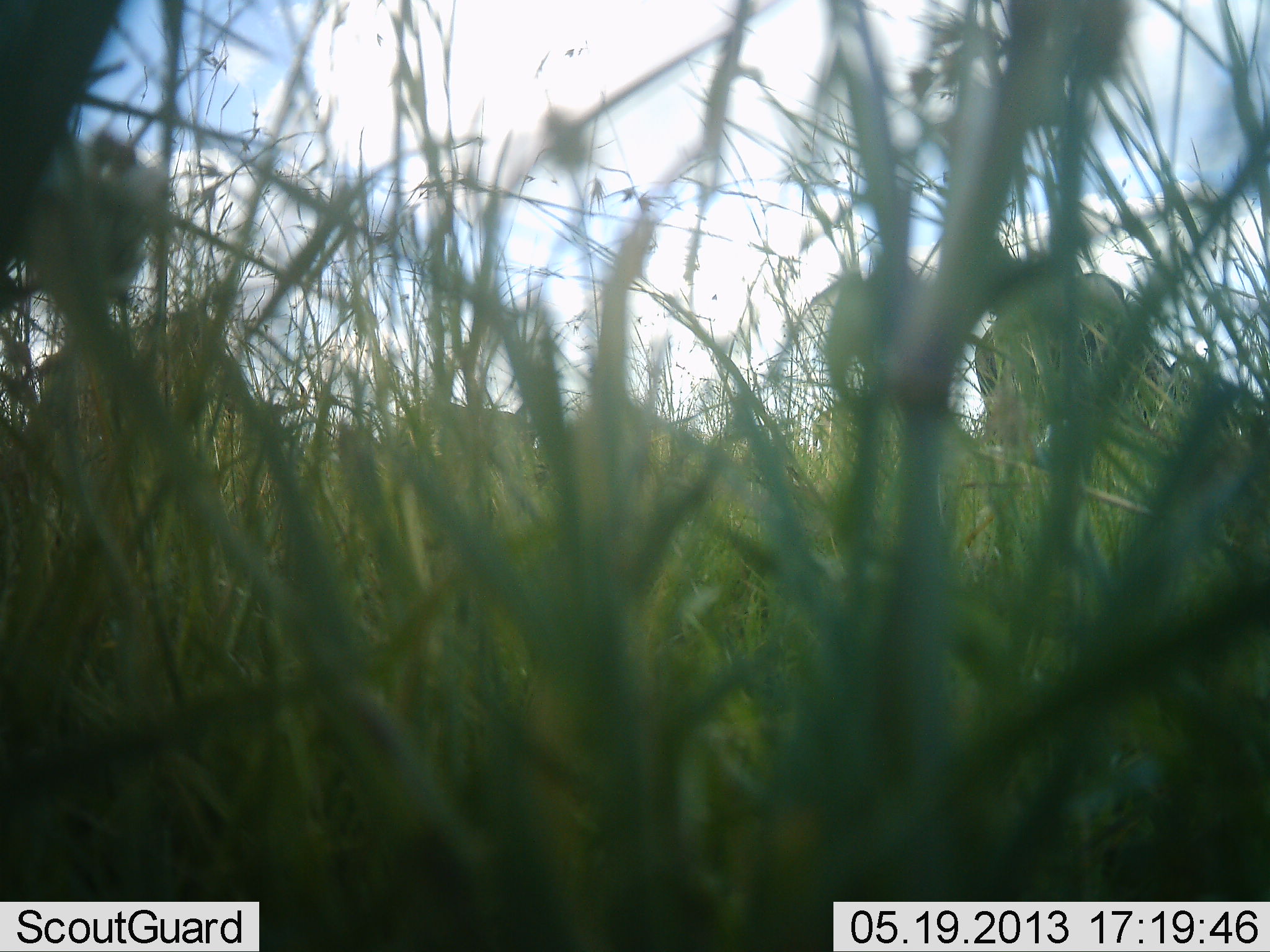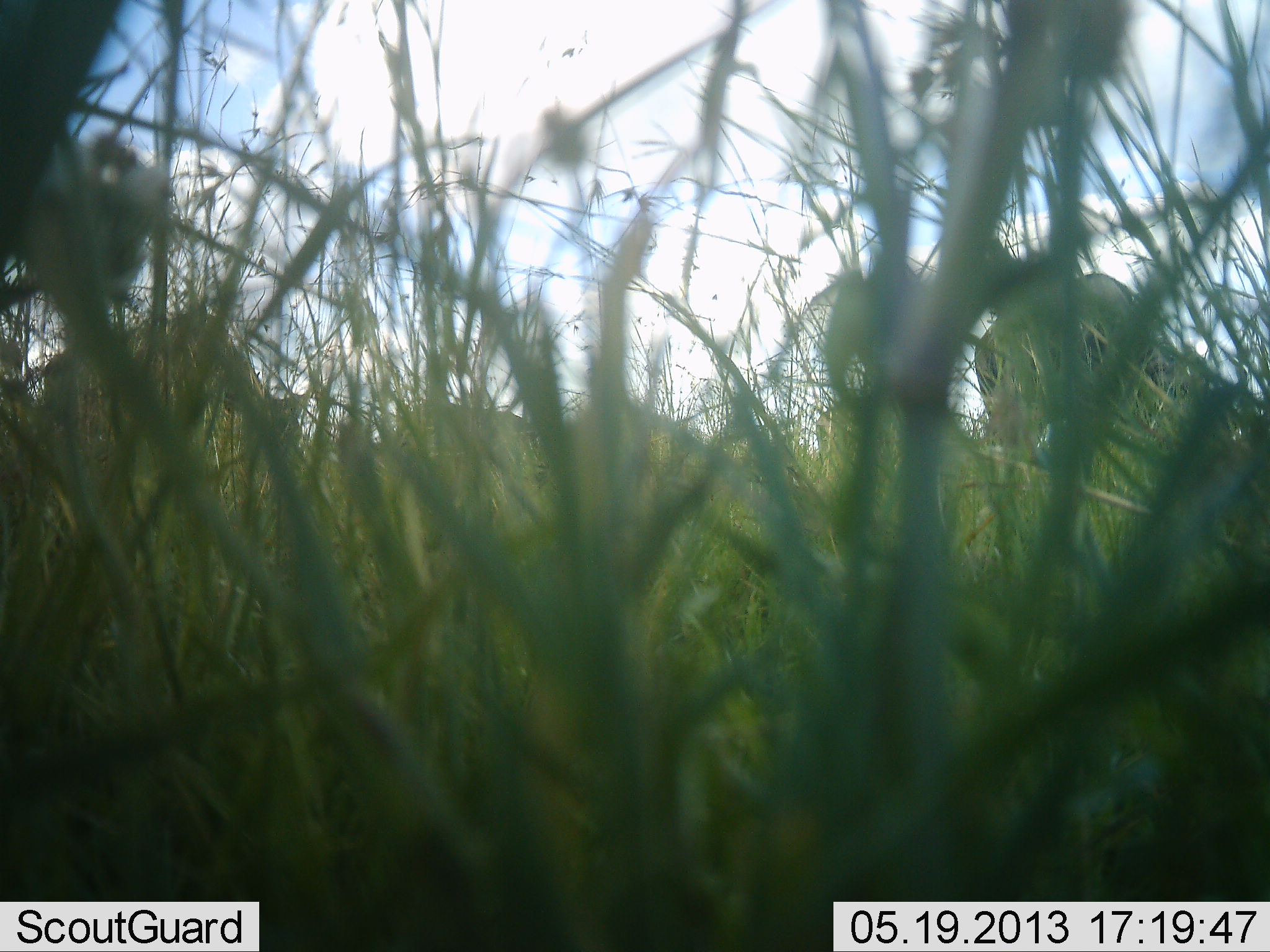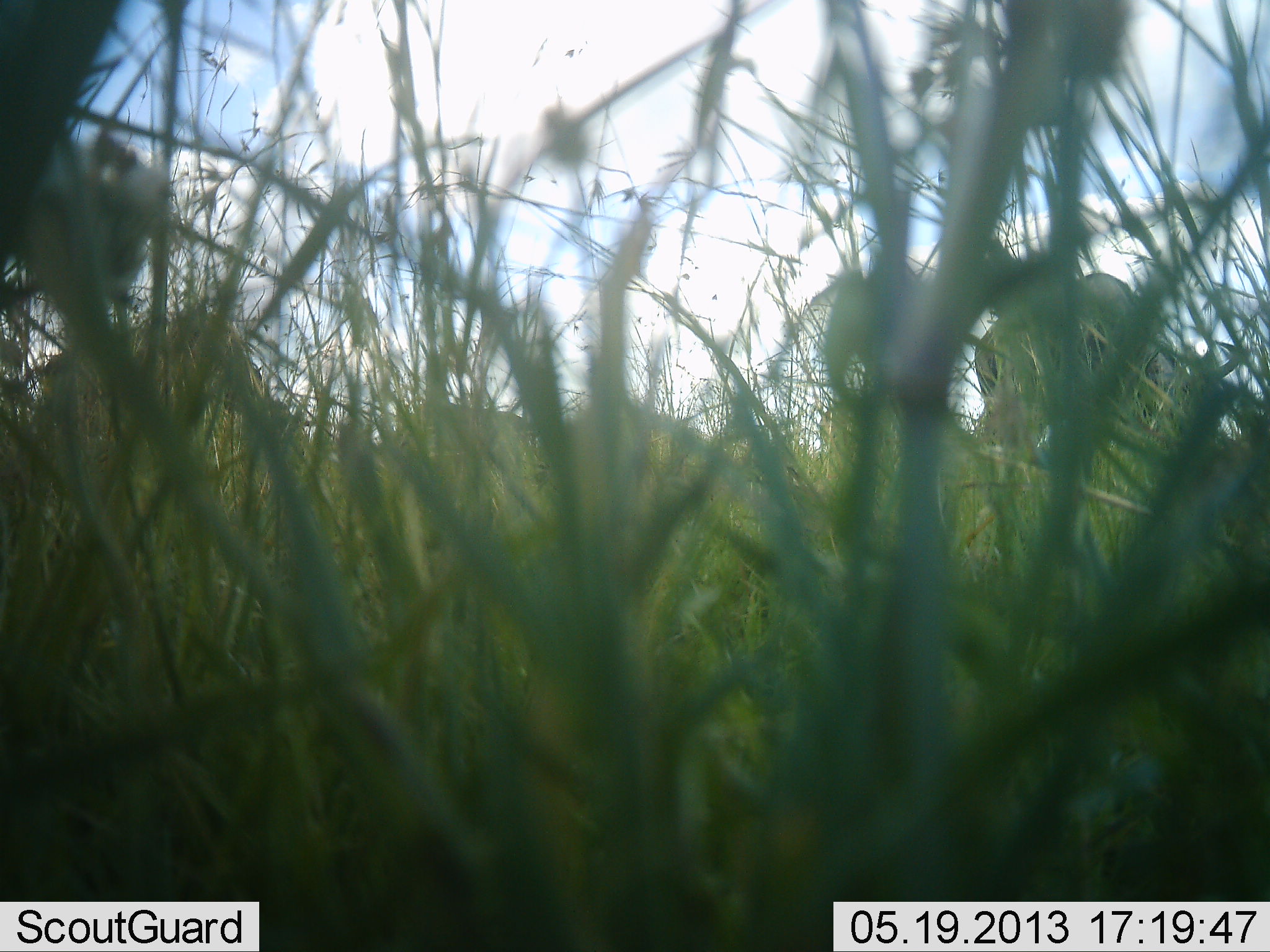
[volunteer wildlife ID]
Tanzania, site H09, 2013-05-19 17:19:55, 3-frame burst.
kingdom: Animalia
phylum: Chordata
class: Mammalia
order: Artiodactyla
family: Bovidae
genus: Connochaetes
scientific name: Connochaetes taurinus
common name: blue wildebeest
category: wildebeest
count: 5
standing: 20%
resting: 0%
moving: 0%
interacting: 0%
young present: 0%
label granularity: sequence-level